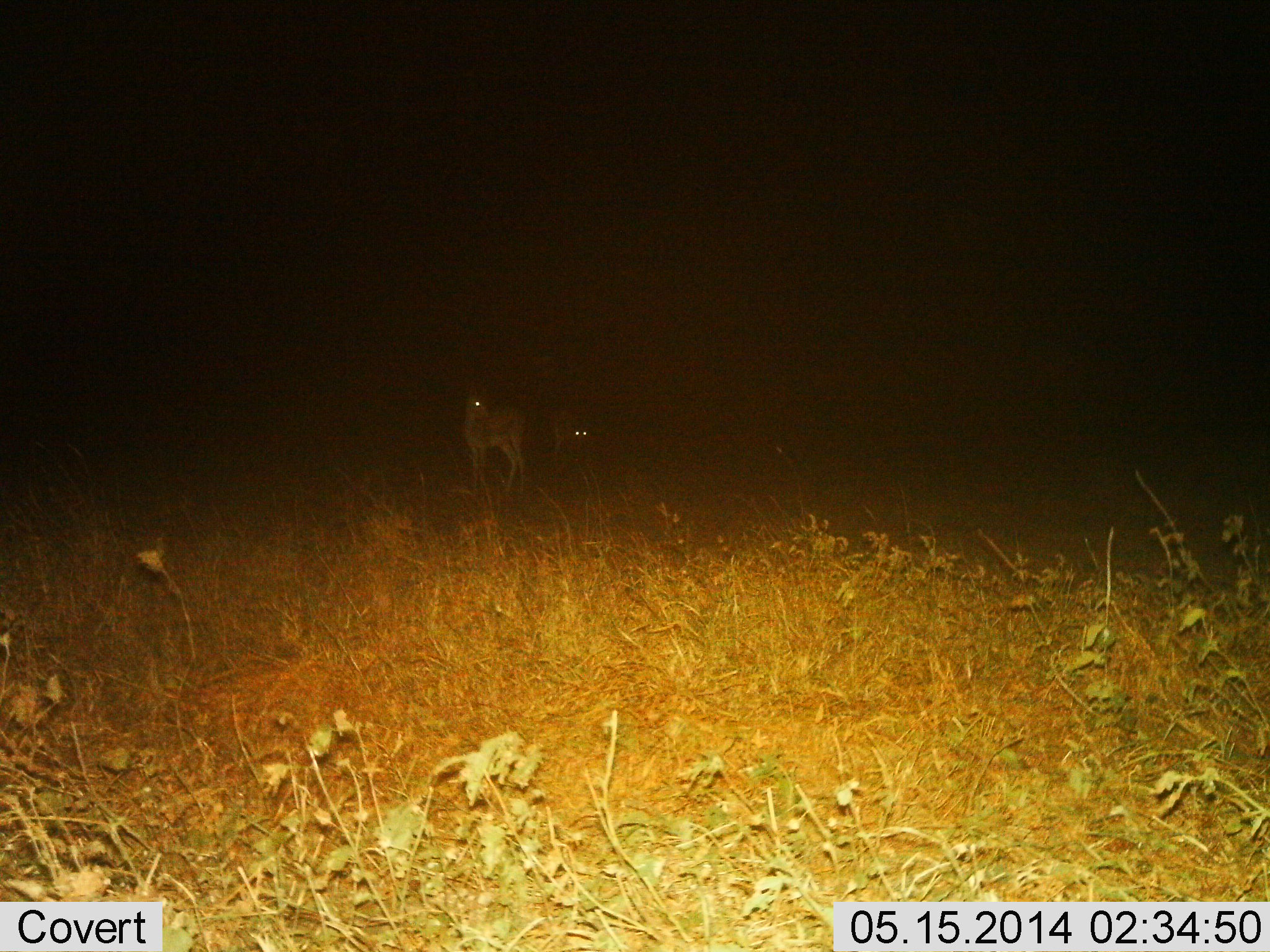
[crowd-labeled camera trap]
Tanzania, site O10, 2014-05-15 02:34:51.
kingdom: Animalia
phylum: Chordata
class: Mammalia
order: Artiodactyla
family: Bovidae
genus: Eudorcas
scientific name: Eudorcas thomsonii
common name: thomson's gazelle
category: gazellethomsons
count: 2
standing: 100%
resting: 29%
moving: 0%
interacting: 0%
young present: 0%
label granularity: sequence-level